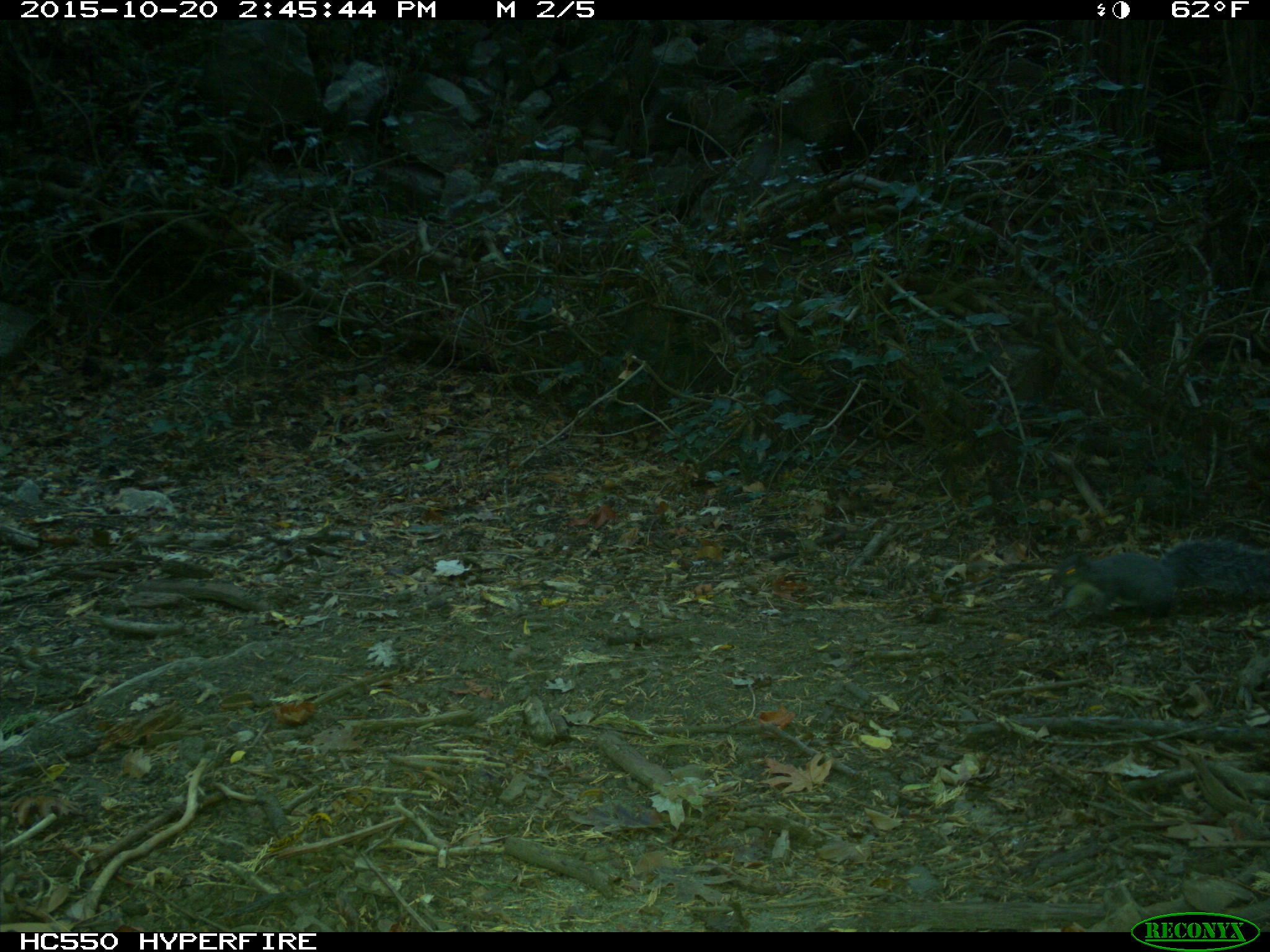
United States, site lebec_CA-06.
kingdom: Animalia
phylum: Chordata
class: Mammalia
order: Rodentia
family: Sciuridae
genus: Sciurus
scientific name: Sciurus carolinensis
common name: eastern gray squirrel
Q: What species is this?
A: Sciurus carolinensis (eastern gray squirrel).